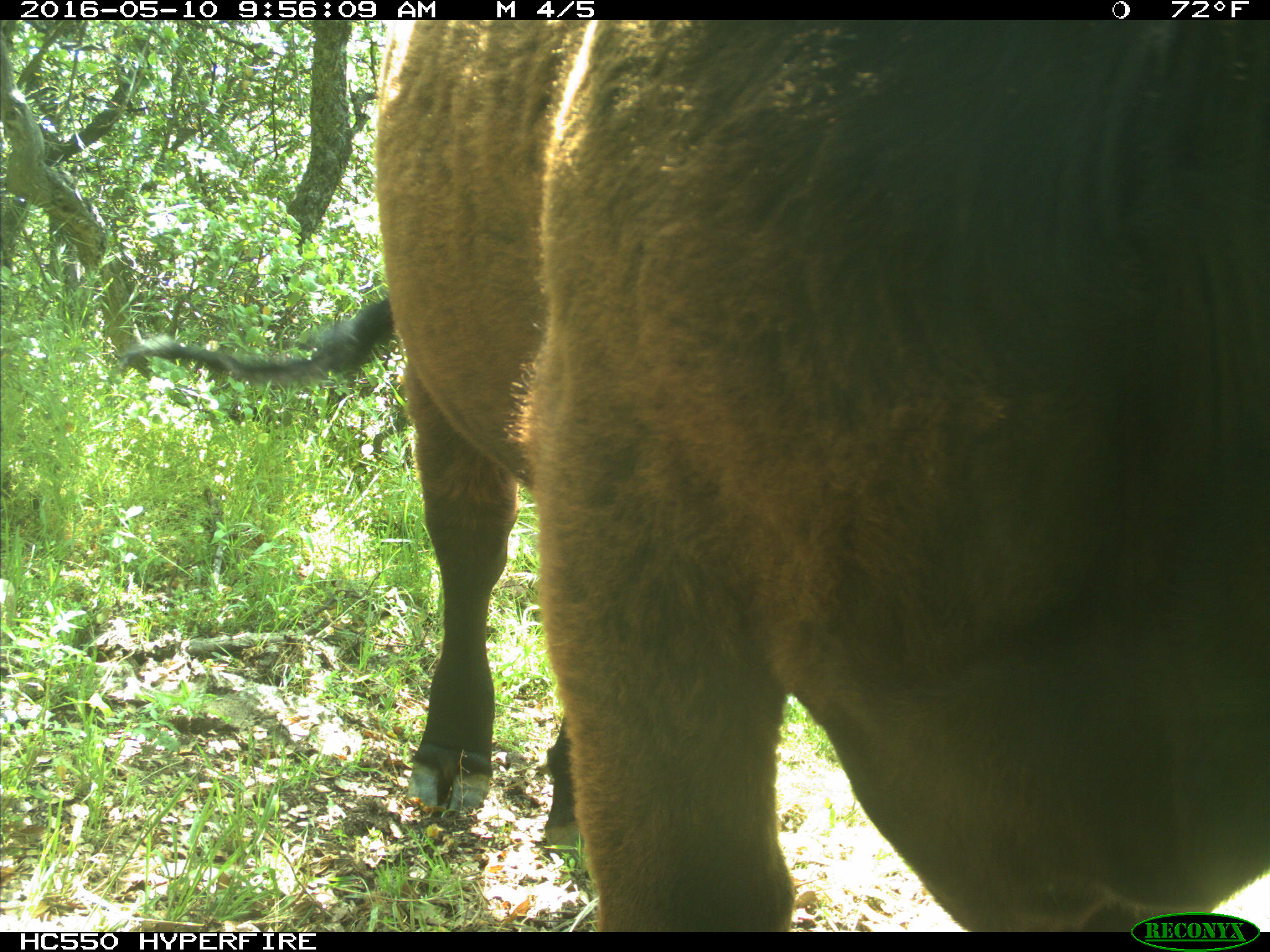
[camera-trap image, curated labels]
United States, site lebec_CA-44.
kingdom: Animalia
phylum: Chordata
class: Mammalia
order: Artiodactyla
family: Bovidae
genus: Bos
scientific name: Bos taurus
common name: domestic cow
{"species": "Bos taurus (domestic cow)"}